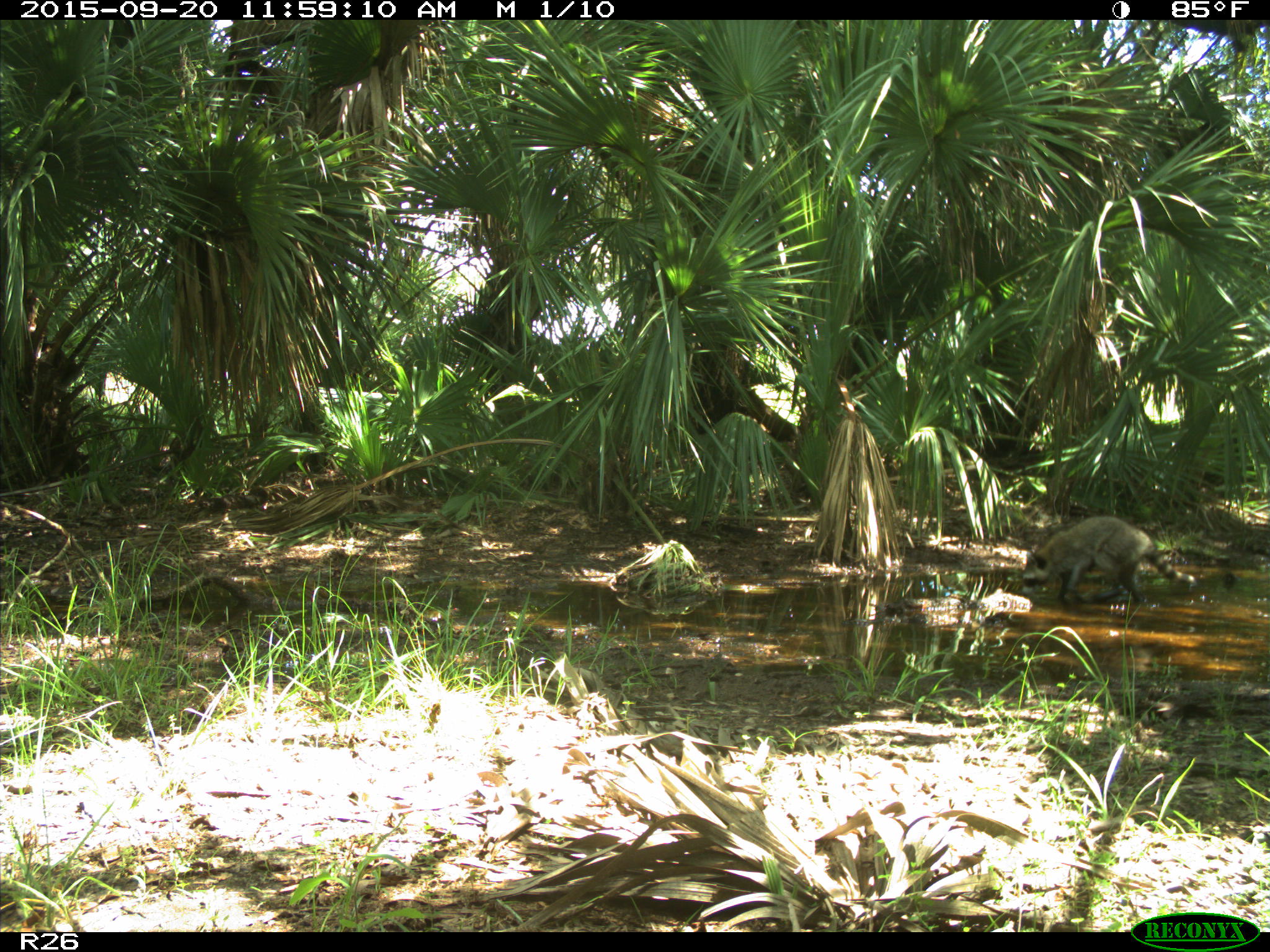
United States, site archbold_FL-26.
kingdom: Animalia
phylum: Chordata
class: Mammalia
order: Carnivora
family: Procyonidae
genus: Procyon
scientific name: Procyon lotor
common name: common raccoon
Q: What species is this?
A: Procyon lotor (common raccoon).